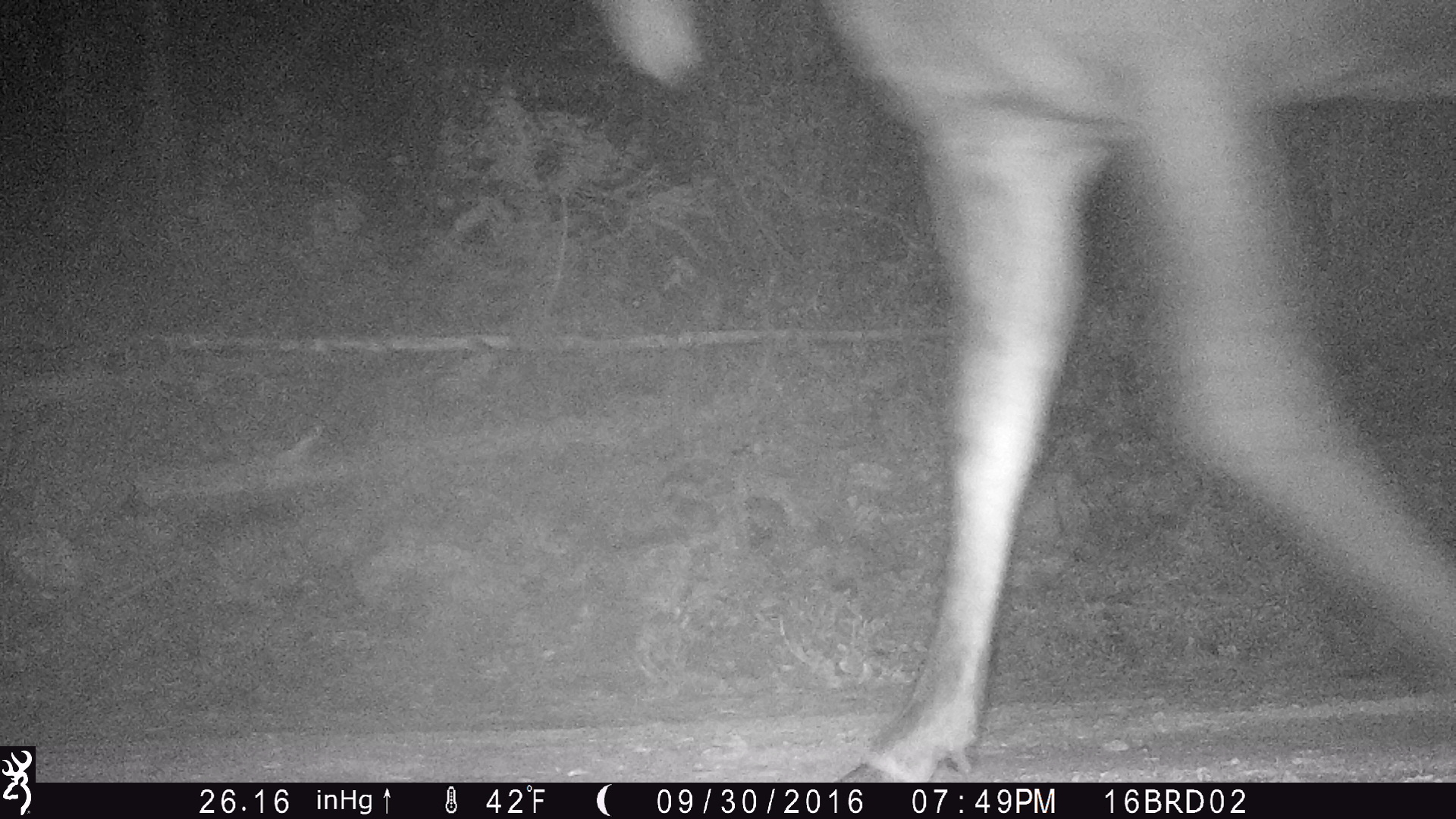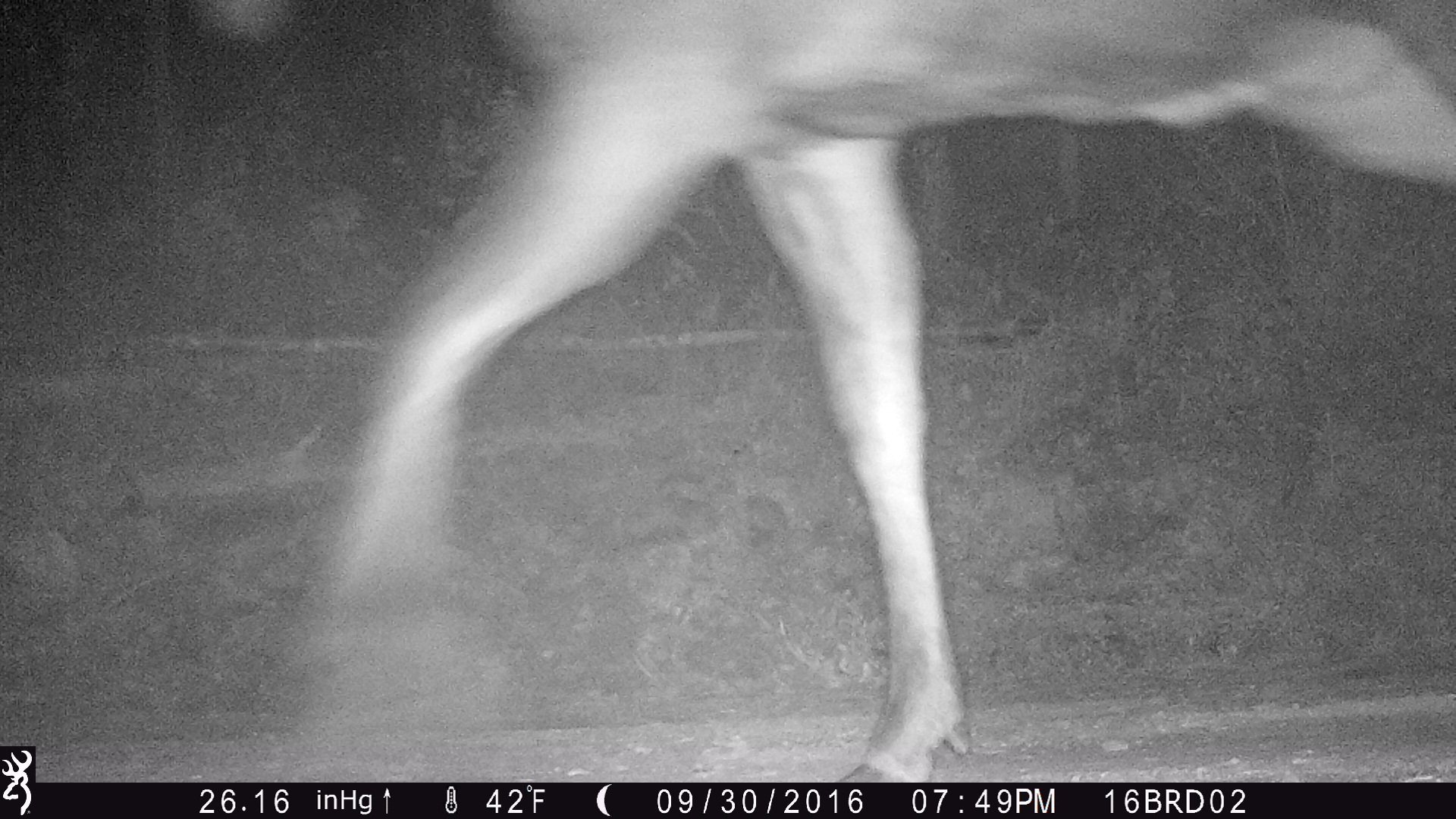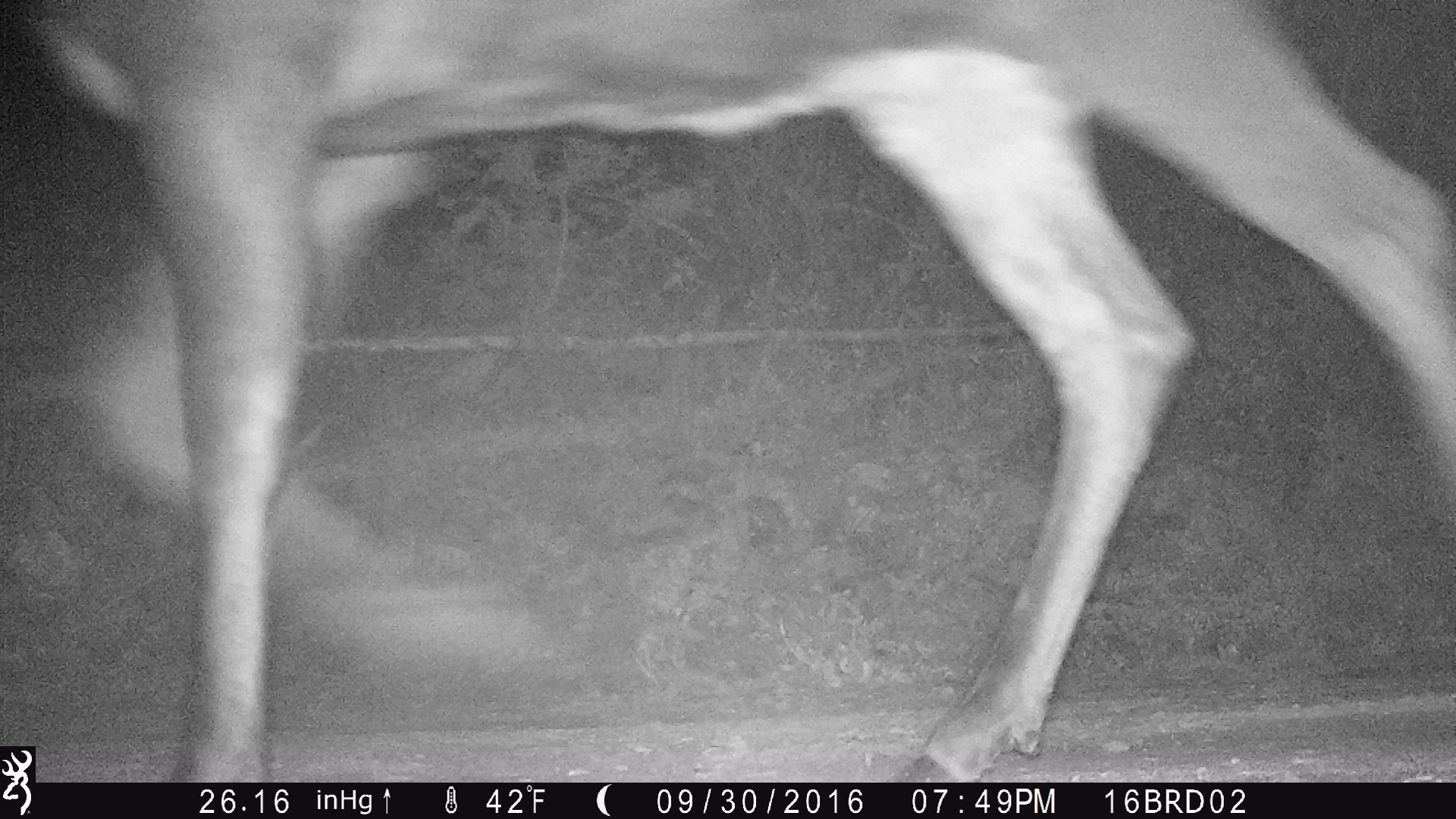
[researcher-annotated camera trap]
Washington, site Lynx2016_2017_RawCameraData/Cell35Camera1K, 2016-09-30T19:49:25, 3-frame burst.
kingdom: Animalia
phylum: Chordata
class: Mammalia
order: Artiodactyla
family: Cervidae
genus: Alces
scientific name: Alces alces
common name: moose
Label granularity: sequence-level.